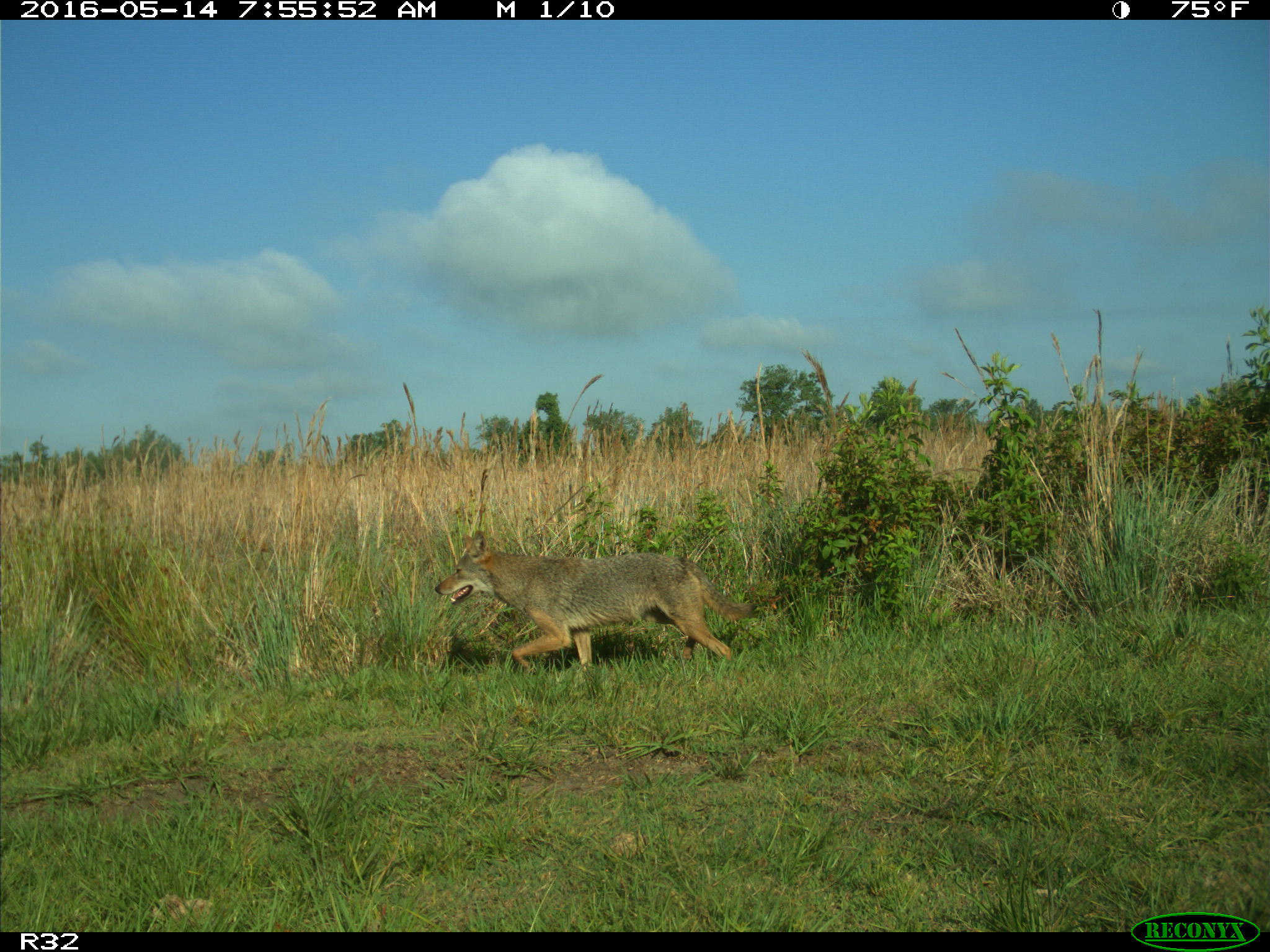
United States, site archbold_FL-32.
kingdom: Animalia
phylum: Chordata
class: Mammalia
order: Carnivora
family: Canidae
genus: Canis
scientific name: Canis latrans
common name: coyote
Canis latrans (coyote).